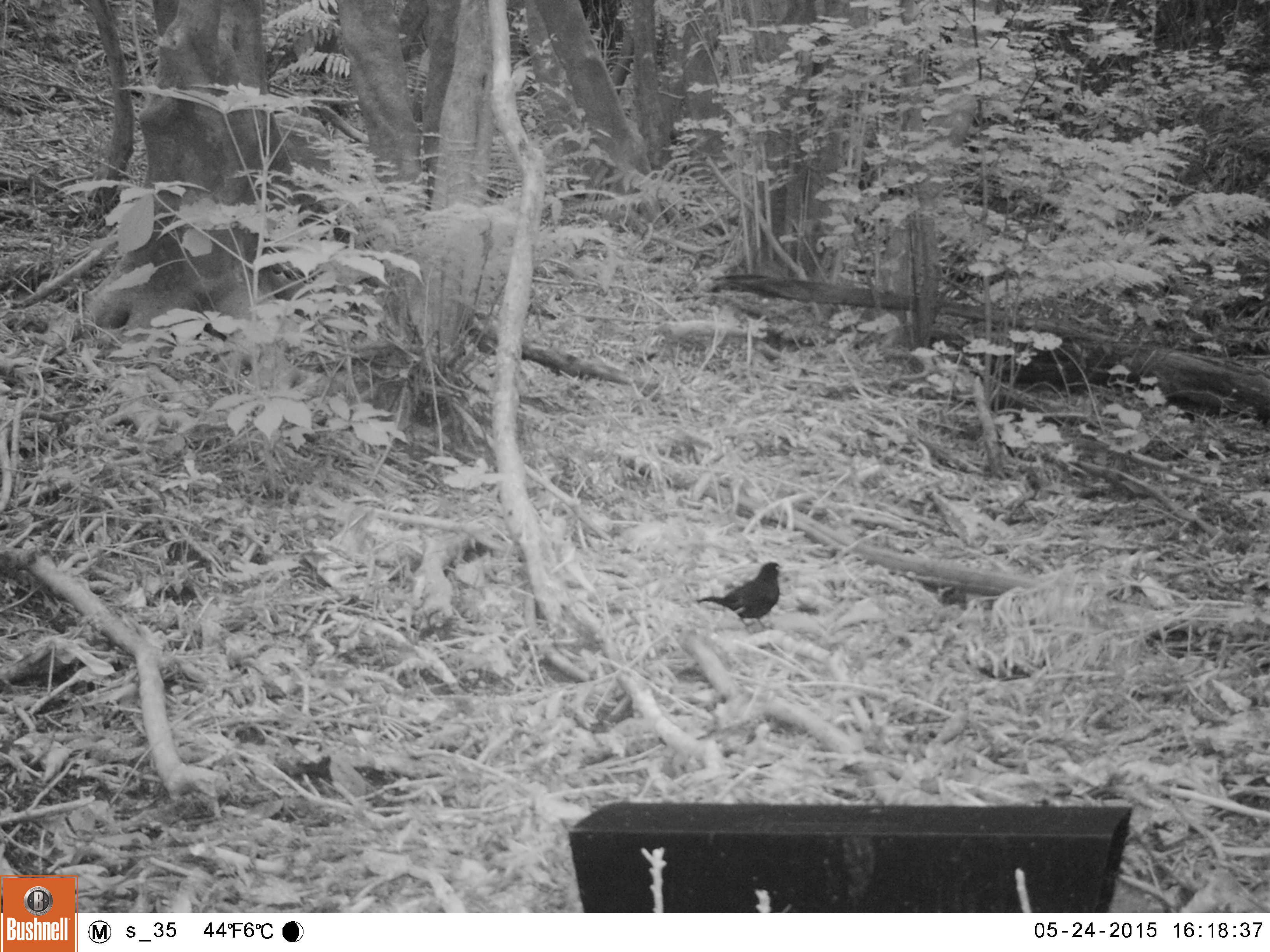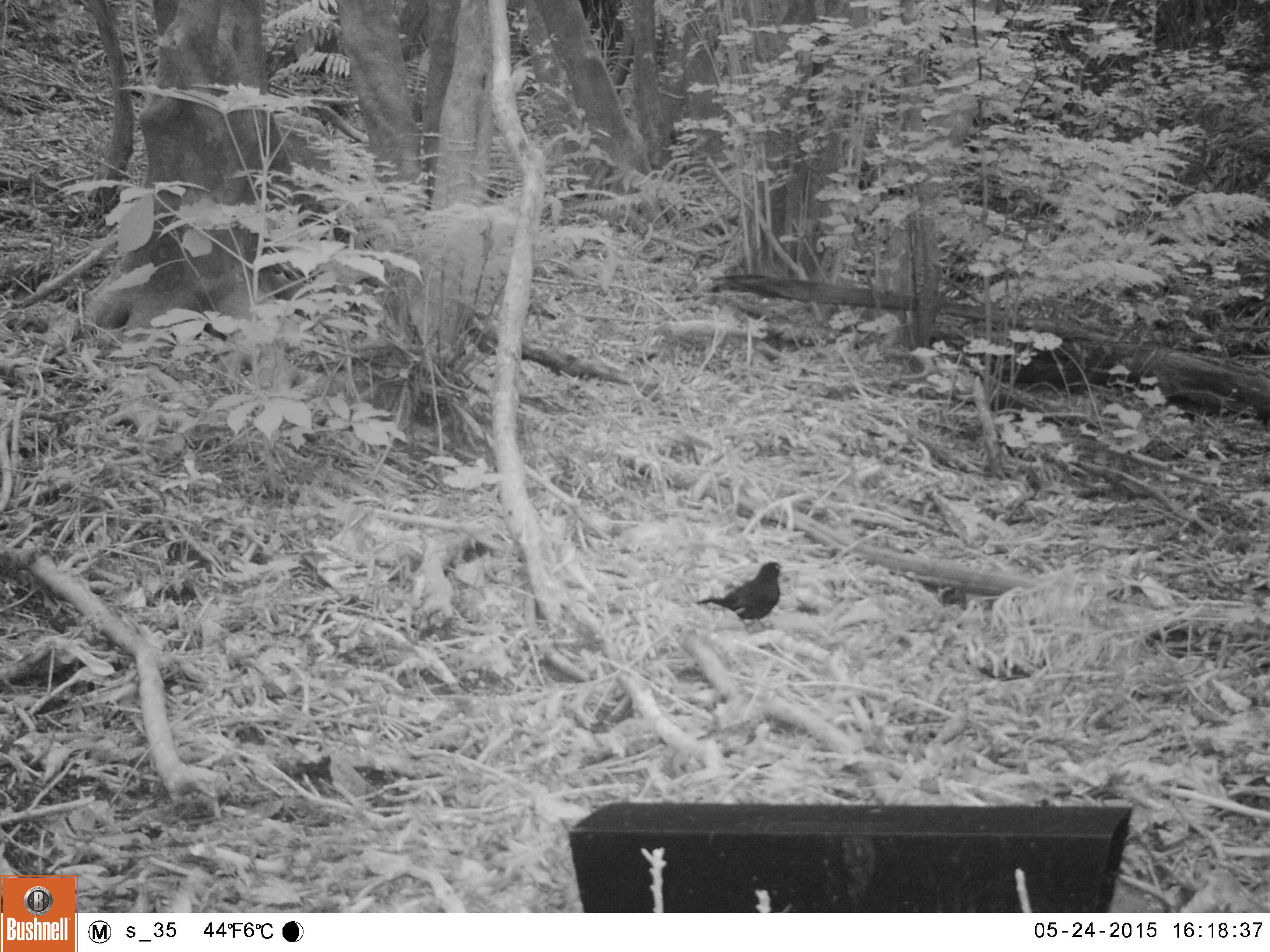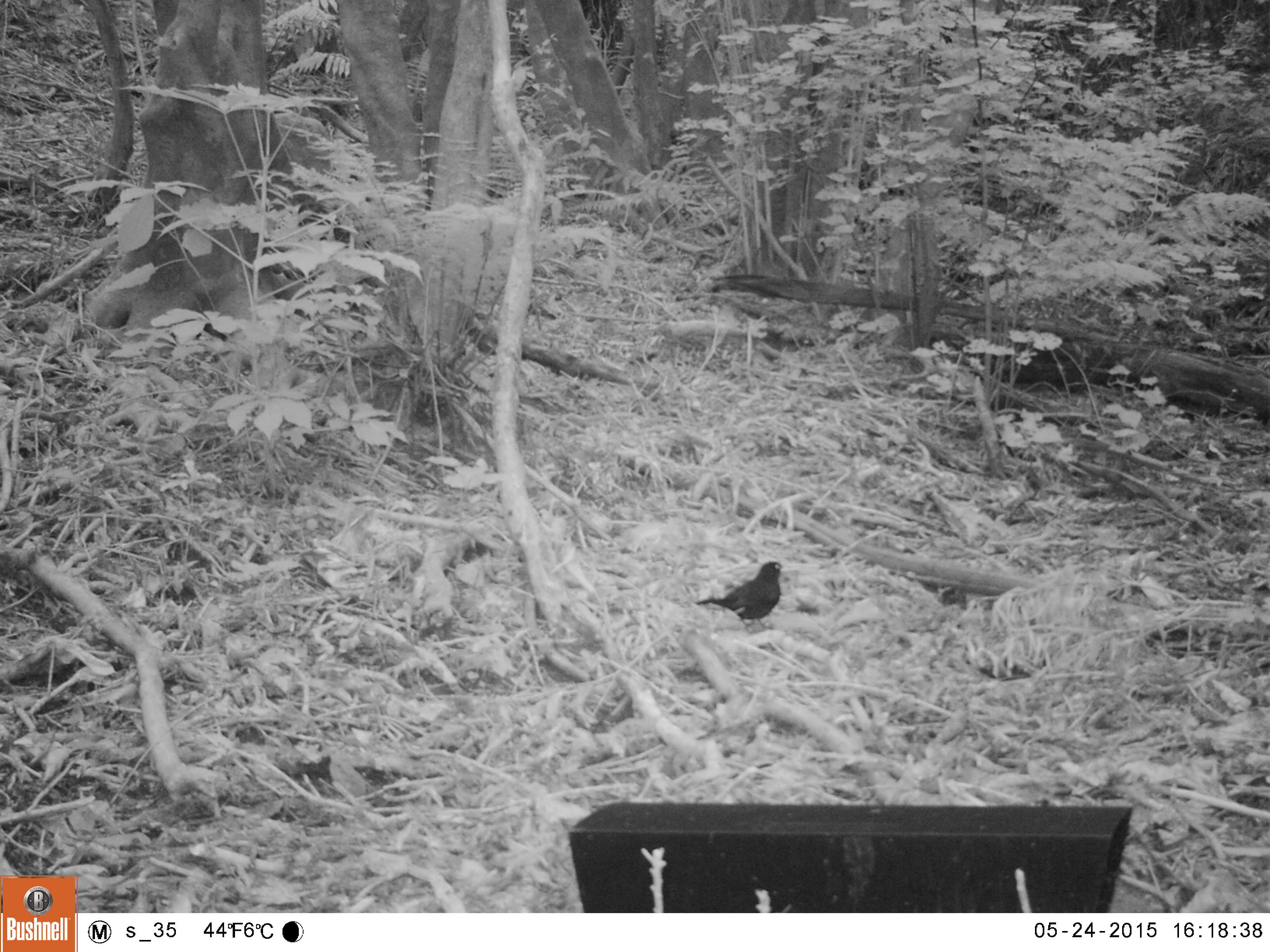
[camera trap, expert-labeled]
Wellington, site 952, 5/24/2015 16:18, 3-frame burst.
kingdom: Animalia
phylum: Chordata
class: Aves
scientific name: Aves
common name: bird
Bird (Aves).